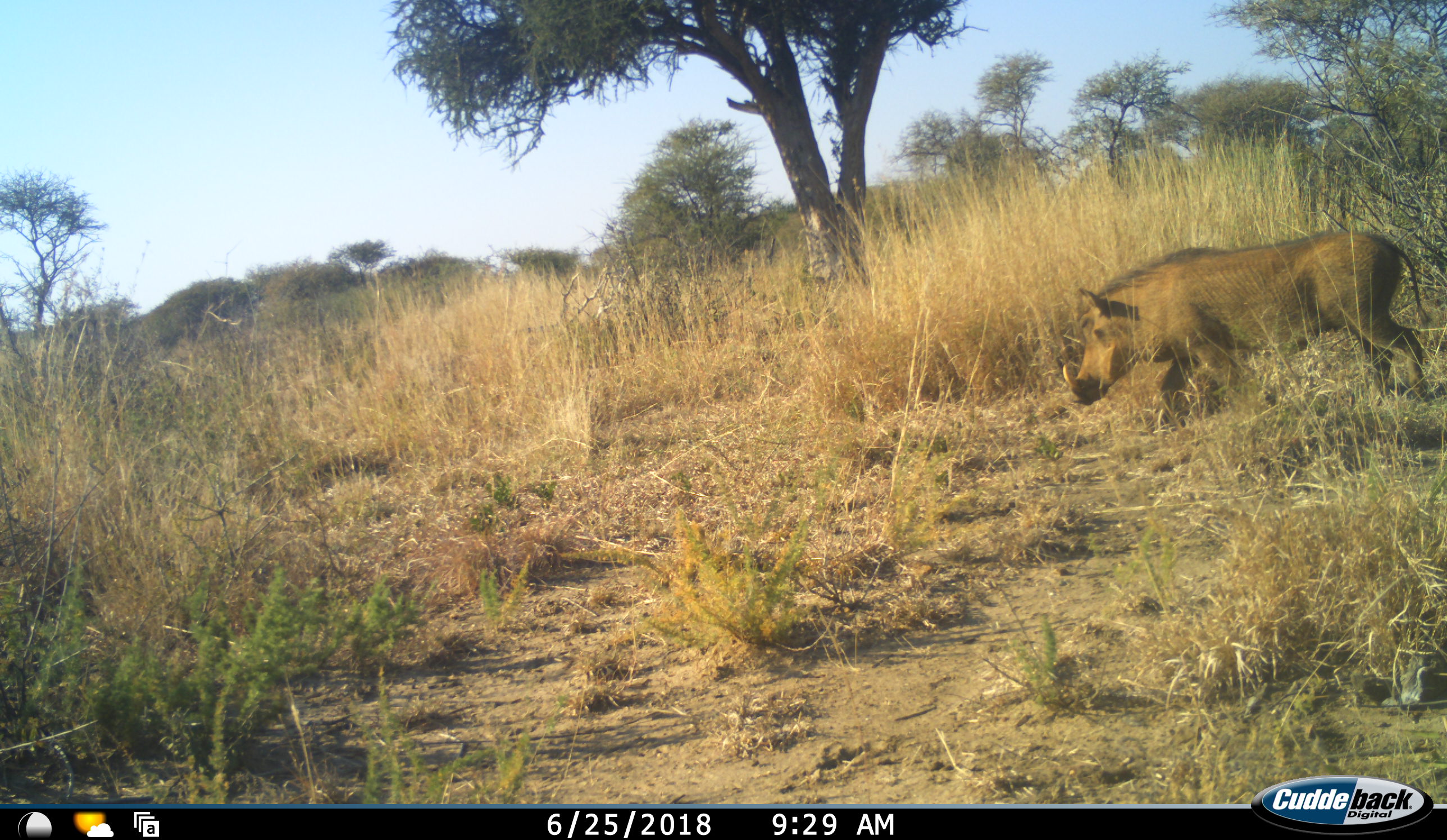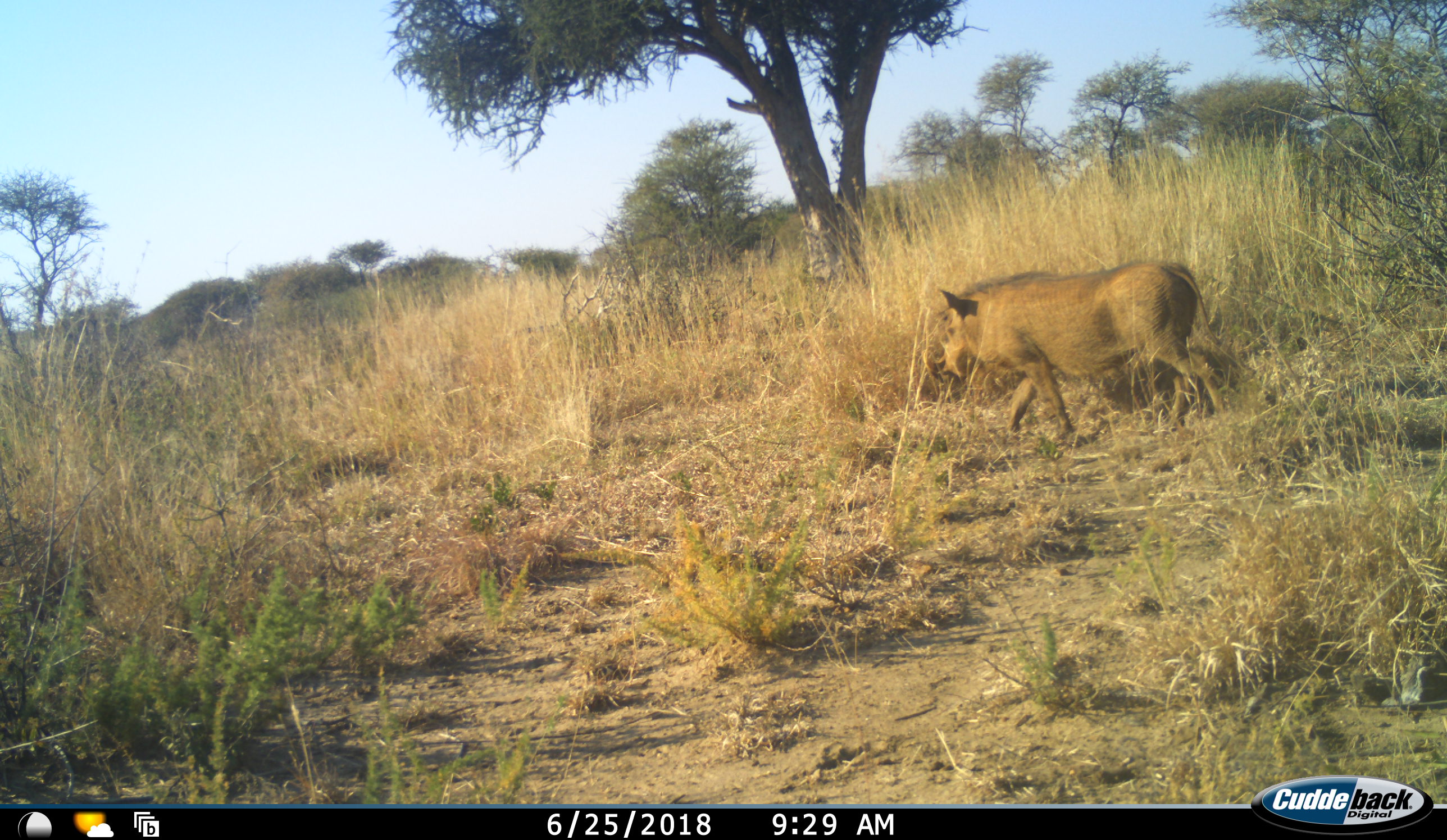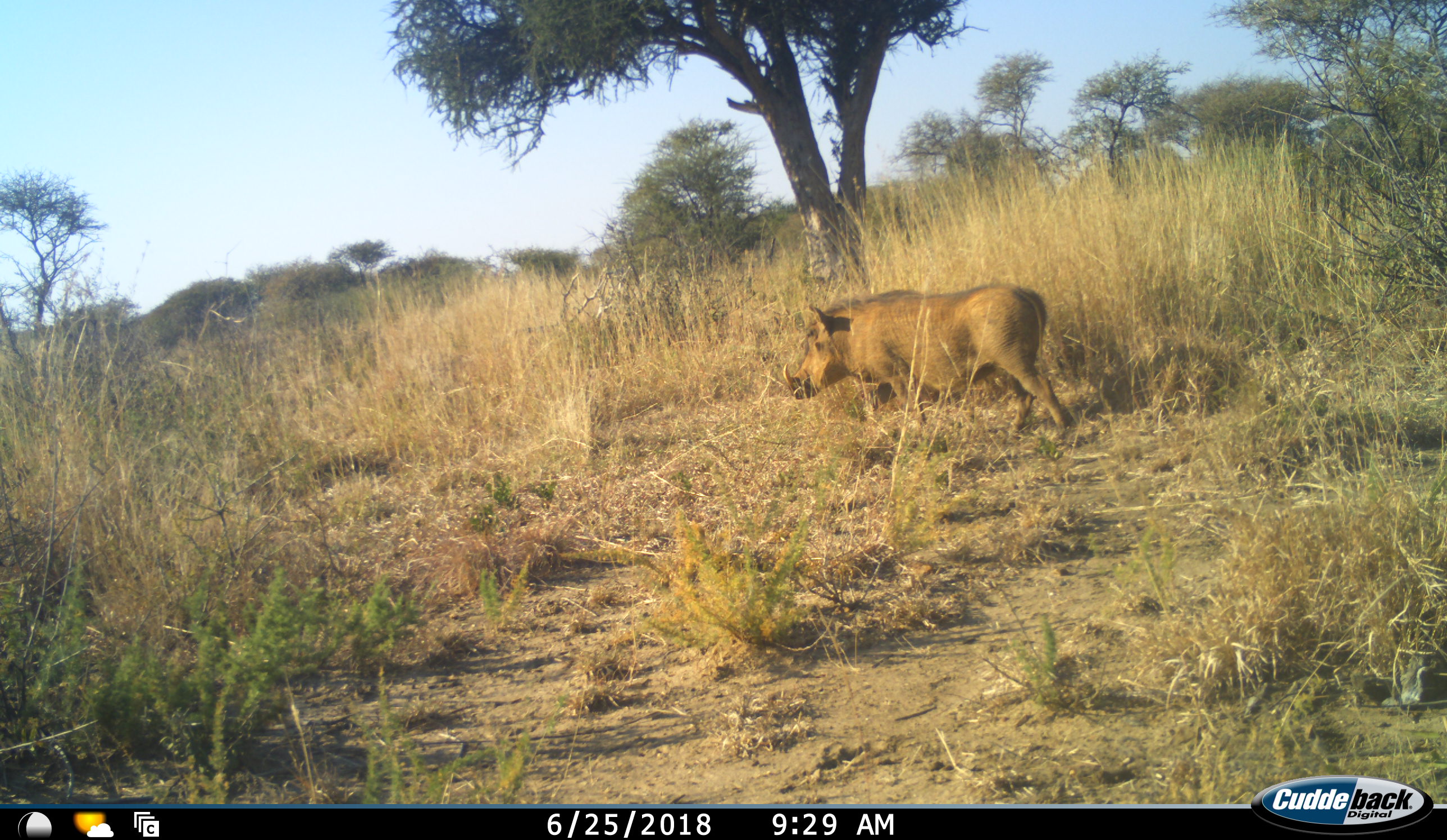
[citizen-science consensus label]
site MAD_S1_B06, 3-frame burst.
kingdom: Animalia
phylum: Chordata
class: Mammalia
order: Artiodactyla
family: Suidae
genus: Phacochoerus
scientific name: Phacochoerus africanus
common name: warthog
Warthog (Phacochoerus africanus), count 1. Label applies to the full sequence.